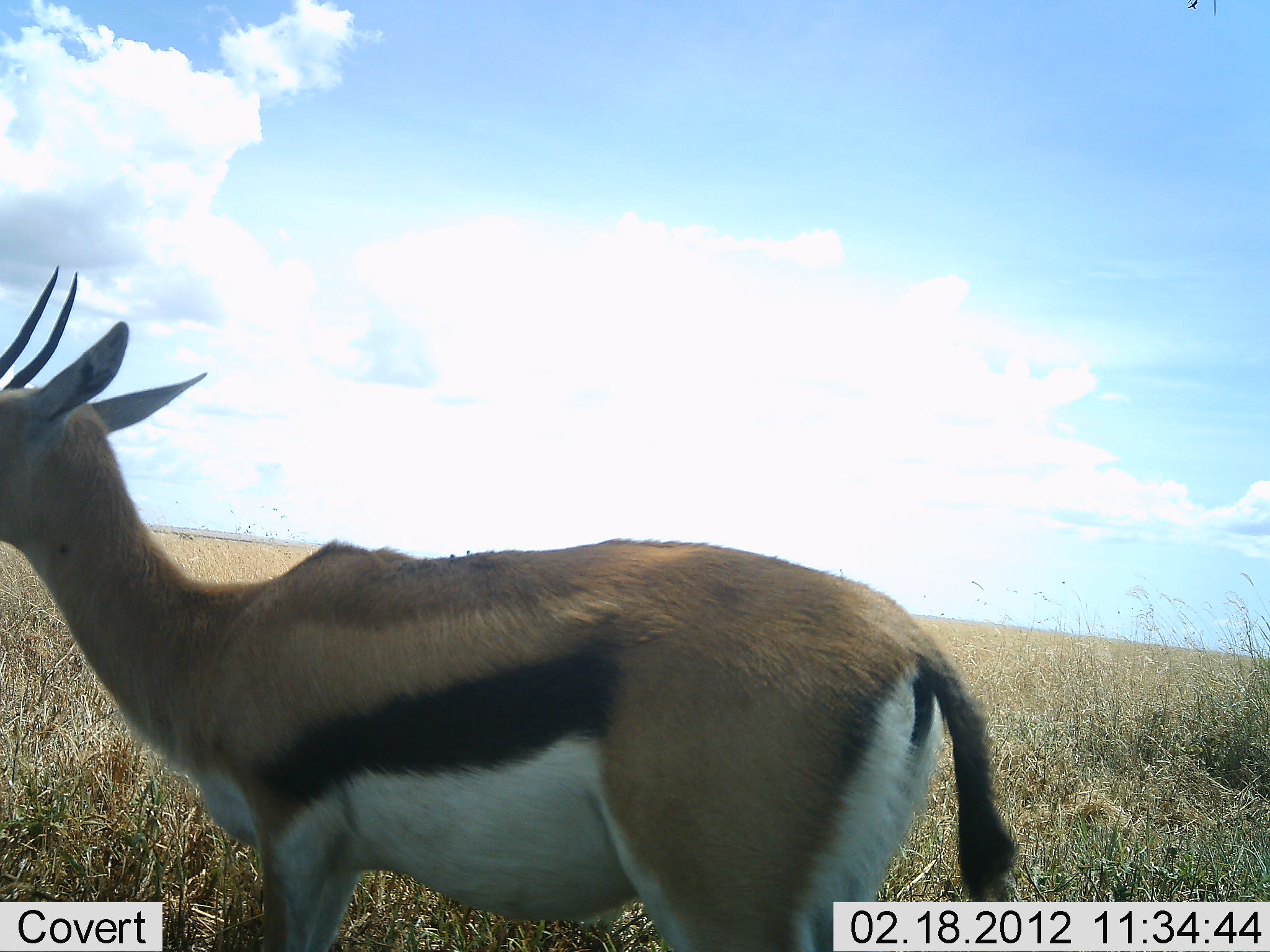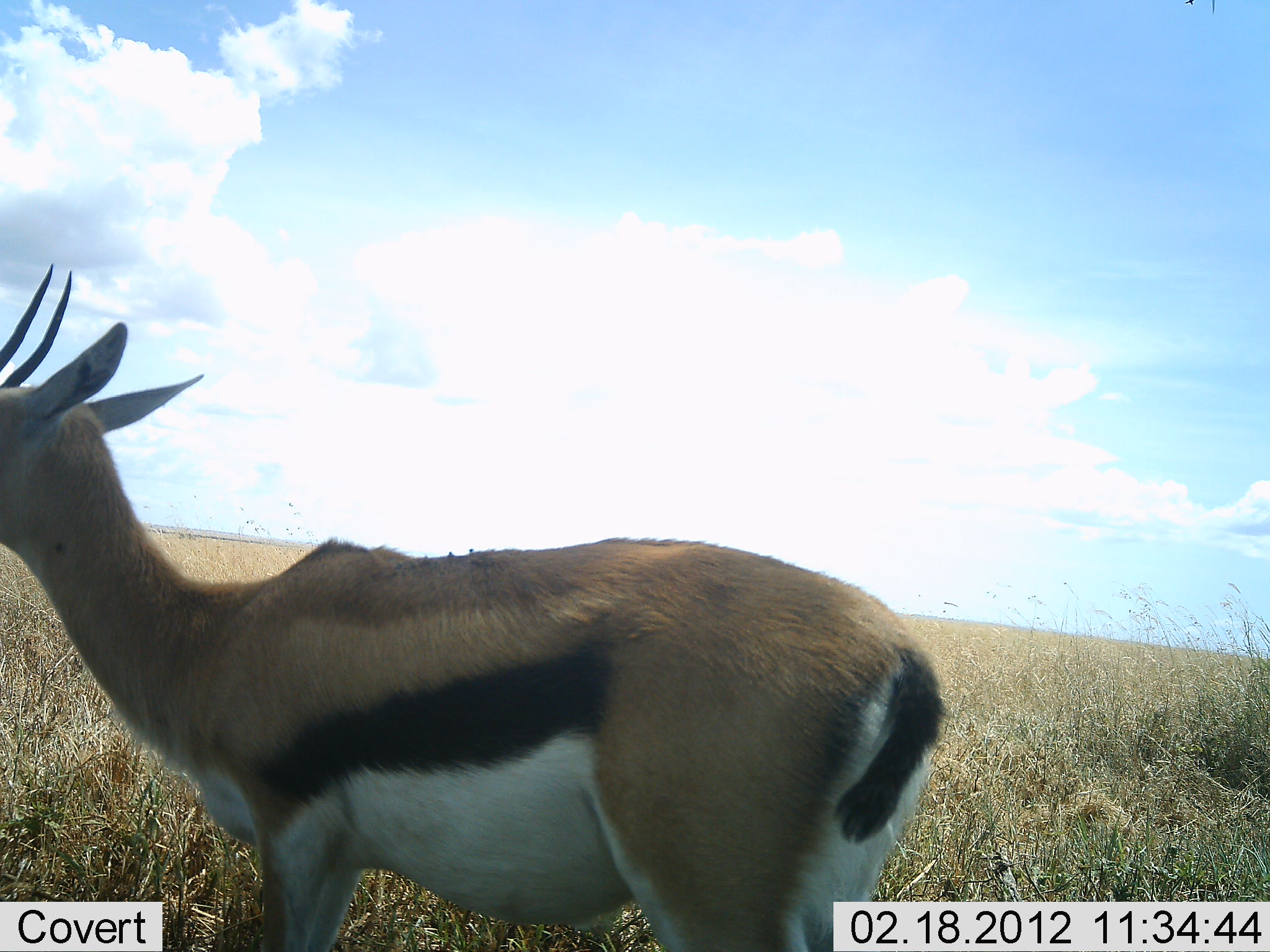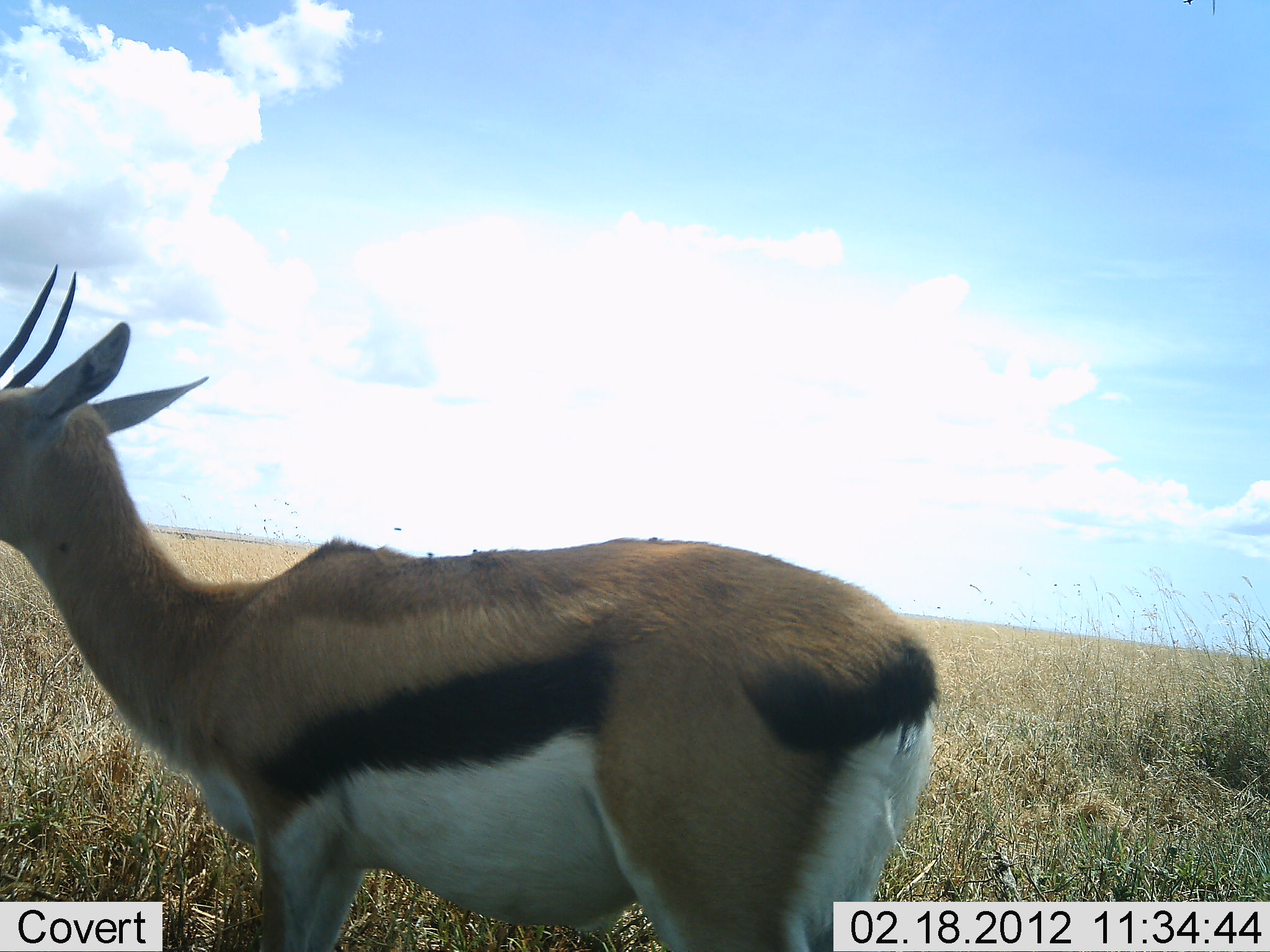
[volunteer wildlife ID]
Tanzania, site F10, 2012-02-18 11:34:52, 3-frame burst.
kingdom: Animalia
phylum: Chordata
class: Mammalia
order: Artiodactyla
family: Bovidae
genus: Eudorcas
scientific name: Eudorcas thomsonii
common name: thomson's gazelle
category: gazellethomsons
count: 1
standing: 91%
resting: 0%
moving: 9%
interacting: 0%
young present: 0%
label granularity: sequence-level